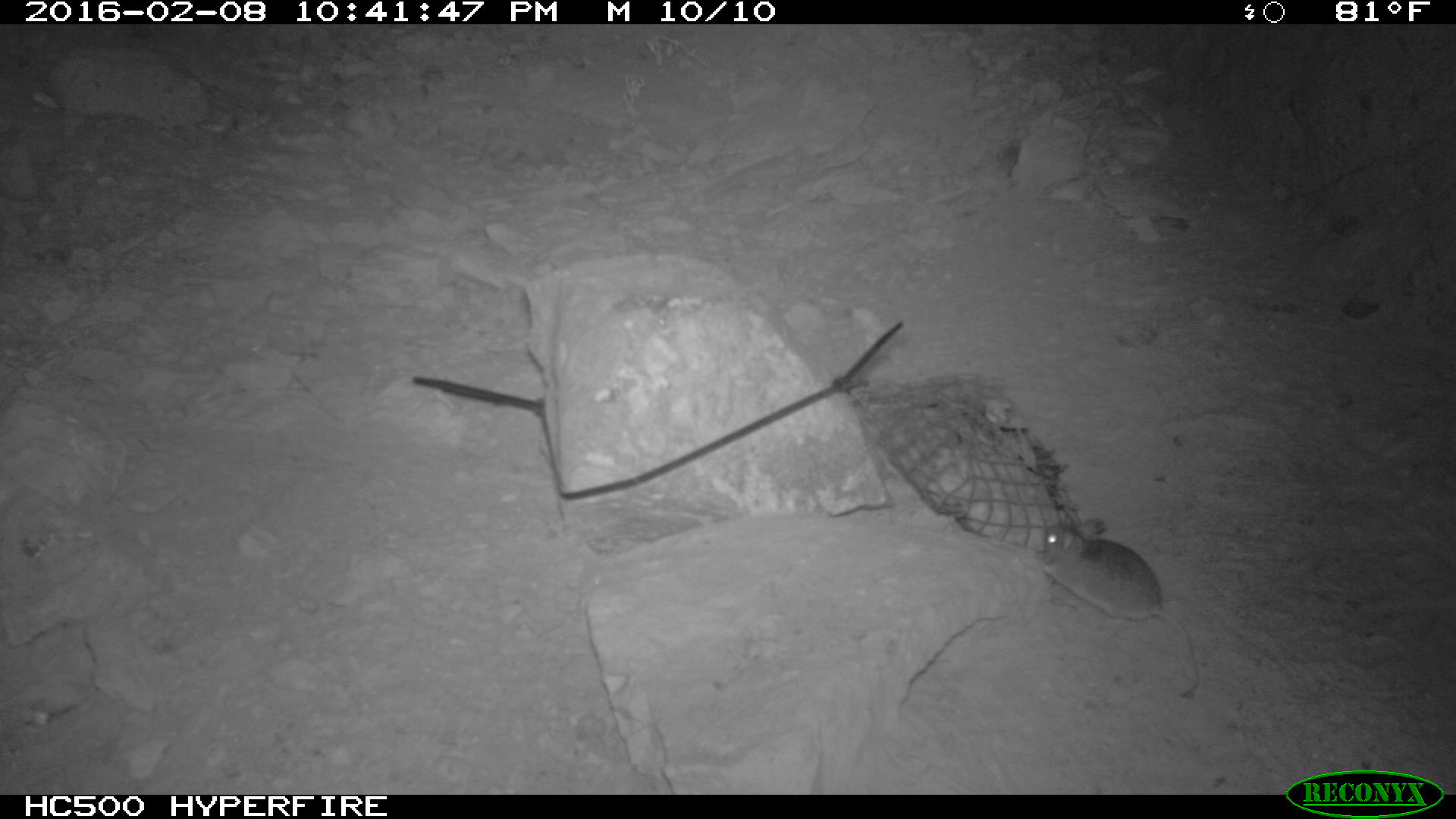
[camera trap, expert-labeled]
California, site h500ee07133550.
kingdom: Animalia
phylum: Chordata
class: Mammalia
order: Rodentia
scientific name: Rodentia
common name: rodent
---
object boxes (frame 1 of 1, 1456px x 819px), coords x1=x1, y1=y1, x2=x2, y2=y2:
rodent: x1=1035, y1=520, x2=1205, y2=698